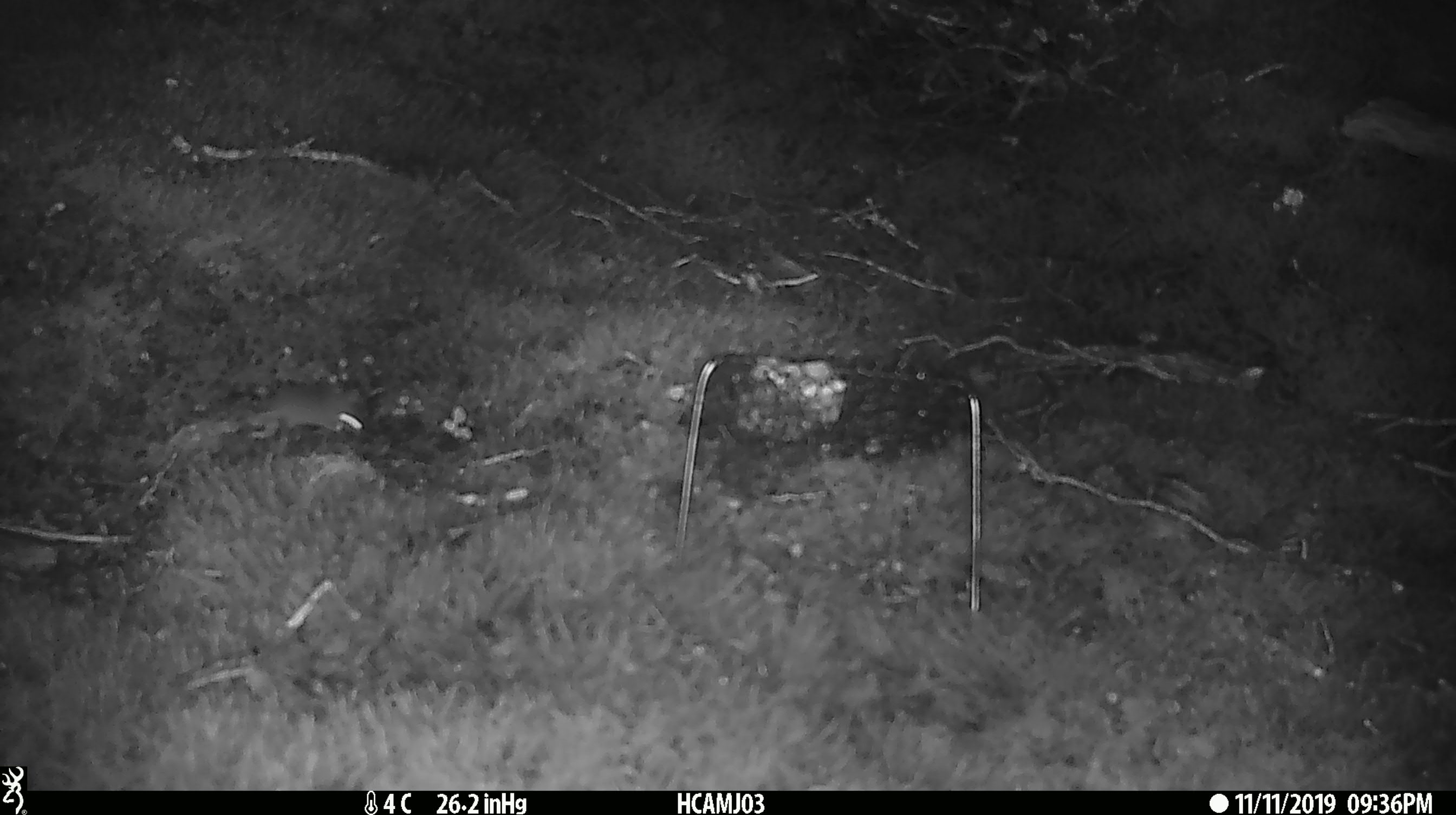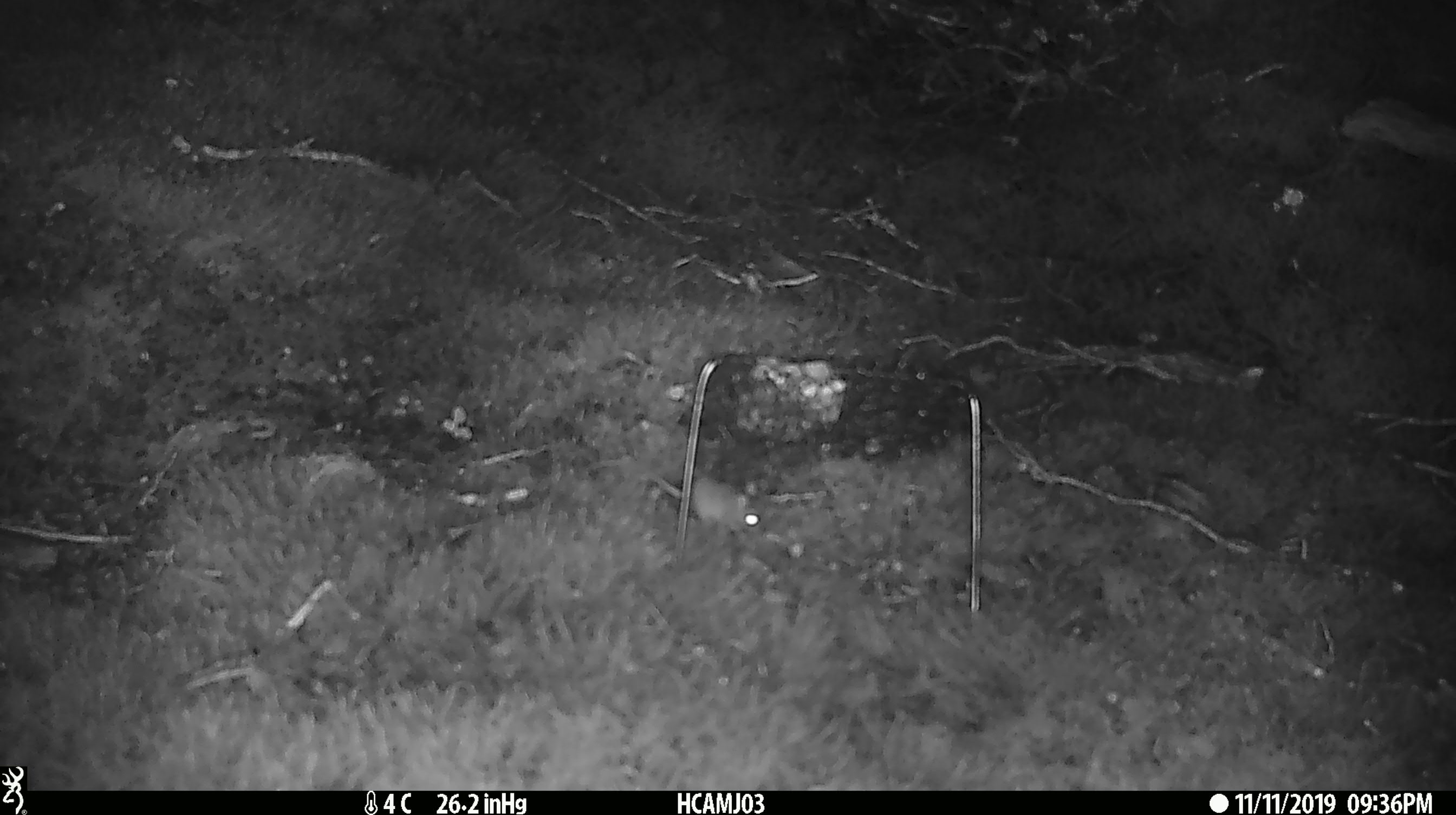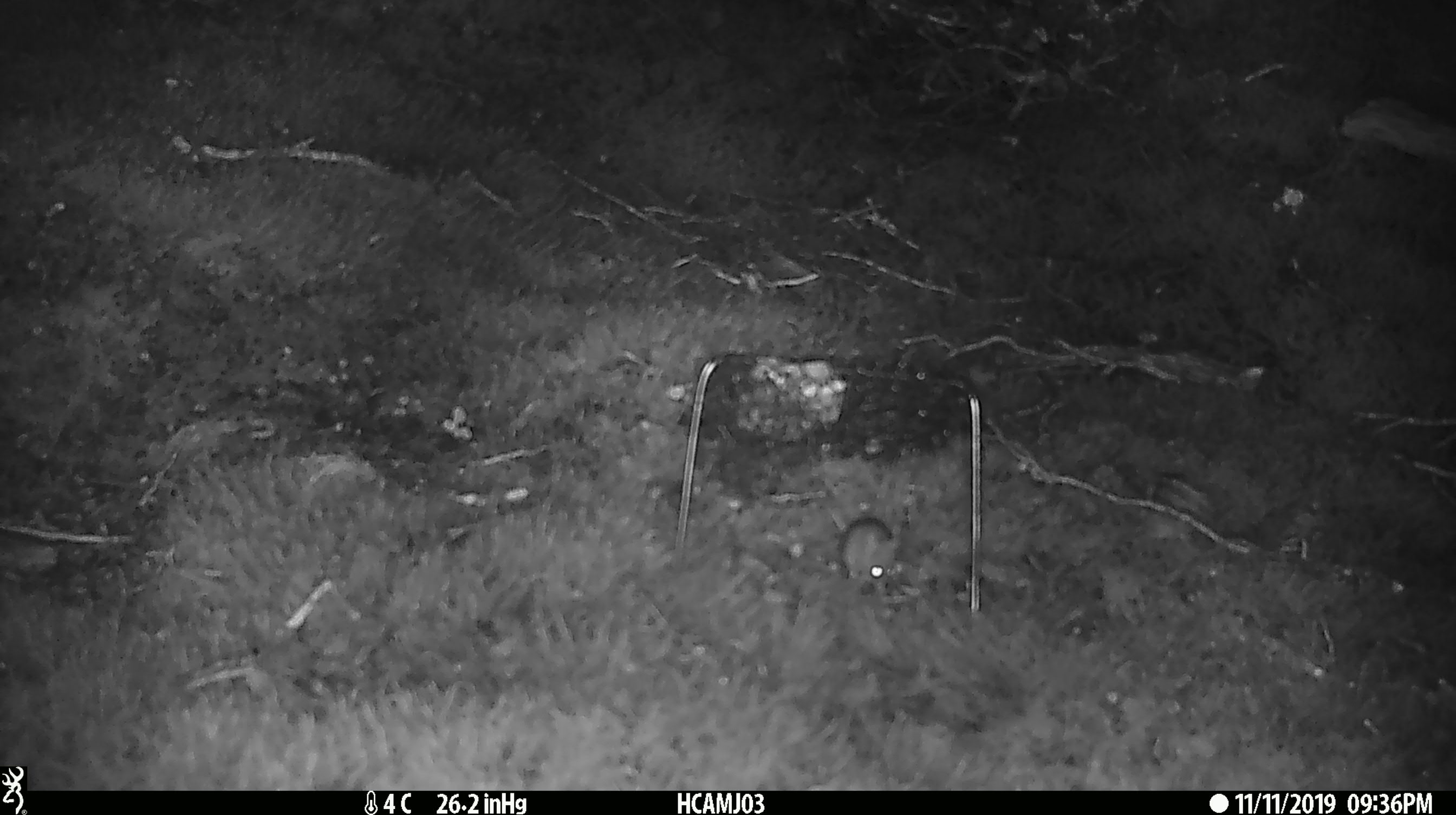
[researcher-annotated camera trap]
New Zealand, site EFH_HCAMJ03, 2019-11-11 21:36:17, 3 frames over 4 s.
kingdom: Animalia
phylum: Chordata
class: Mammalia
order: Rodentia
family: Muridae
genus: Mus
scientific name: Mus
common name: mouse